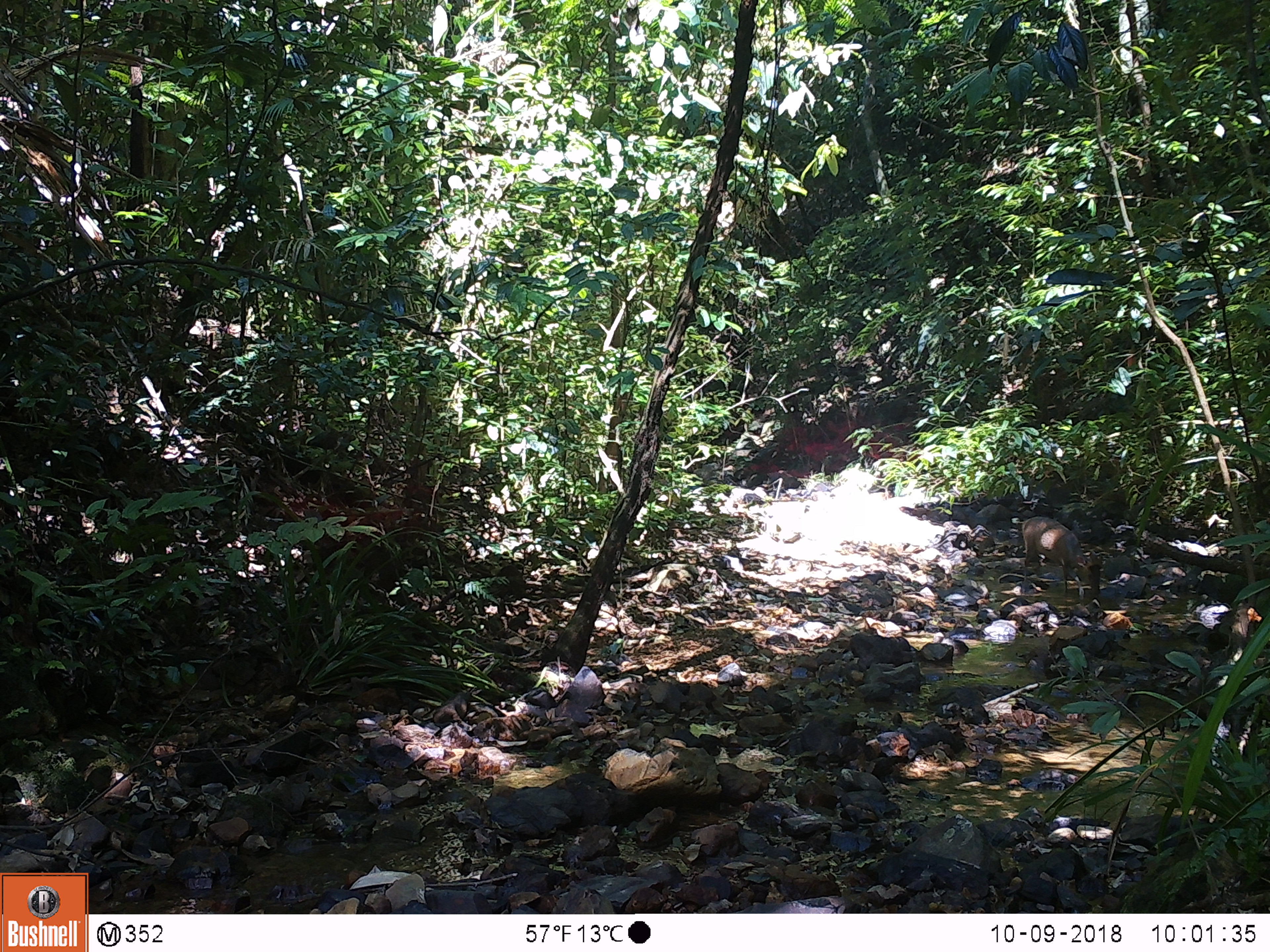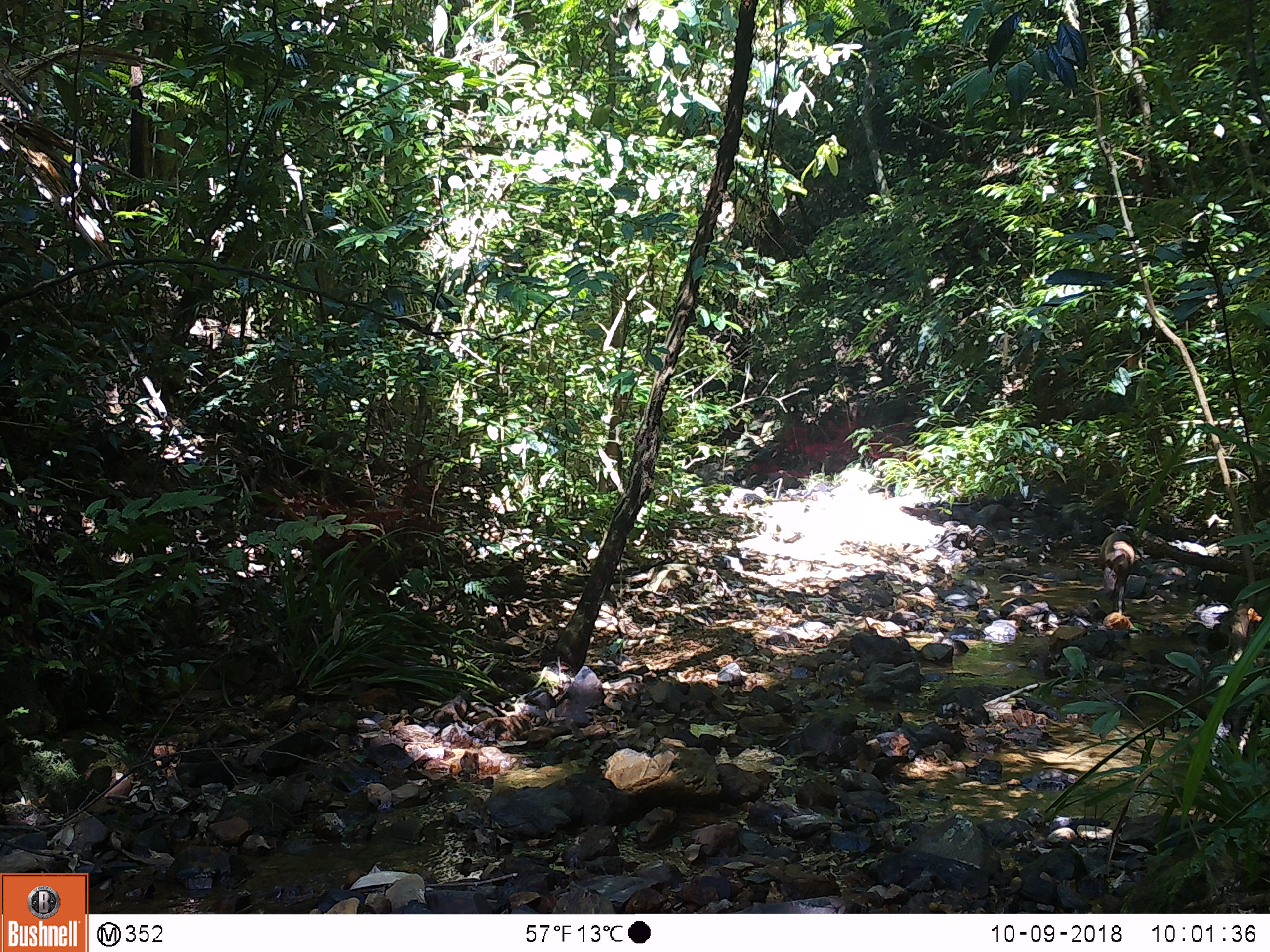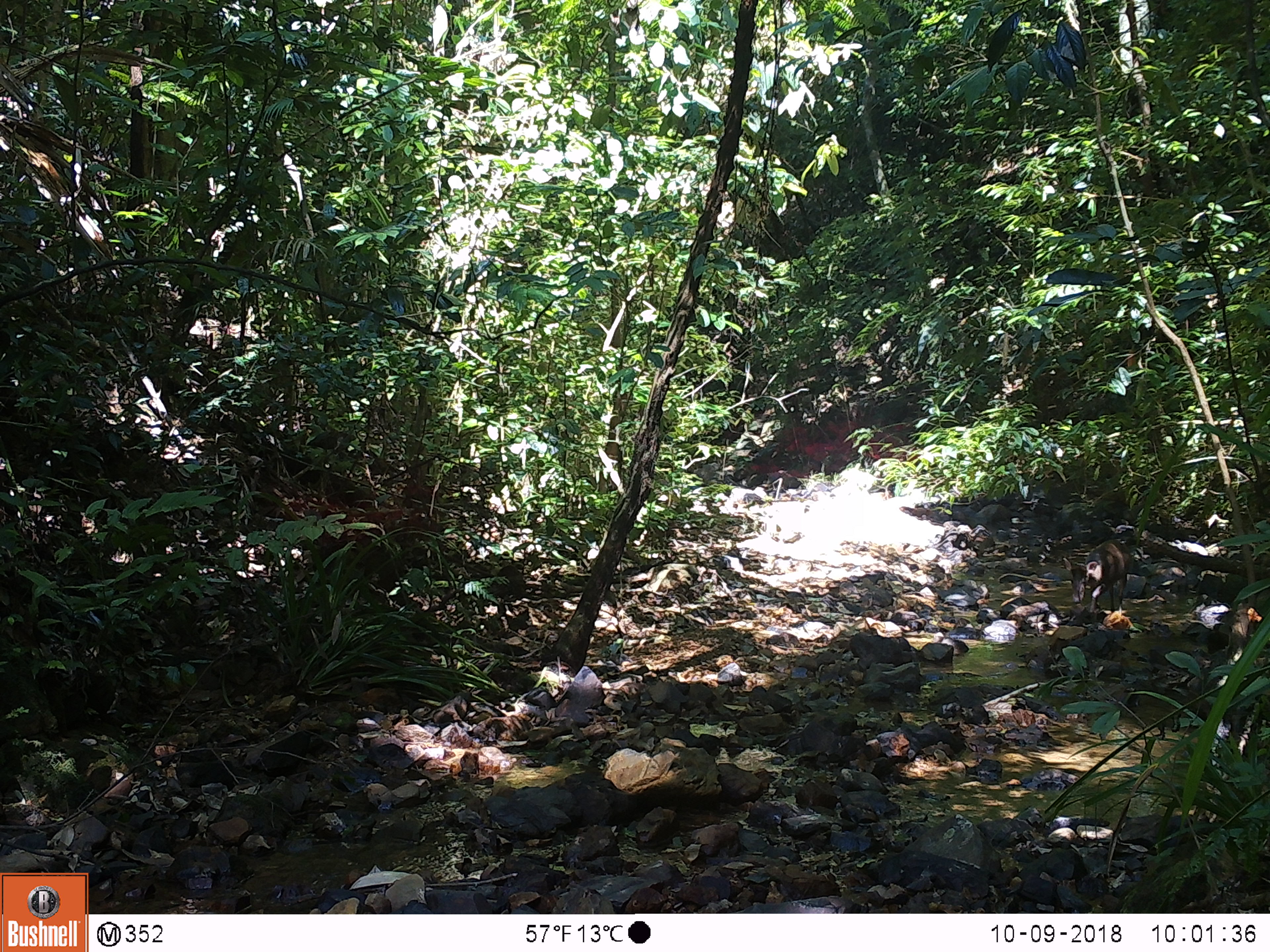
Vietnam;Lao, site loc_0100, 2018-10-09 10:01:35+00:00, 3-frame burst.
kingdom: Animalia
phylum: Chordata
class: Mammalia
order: Artiodactyla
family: Cervidae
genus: Muntiacus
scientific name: Muntiacus rooseveltorum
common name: roosevelt's muntjac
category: roosevelts muntjac group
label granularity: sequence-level